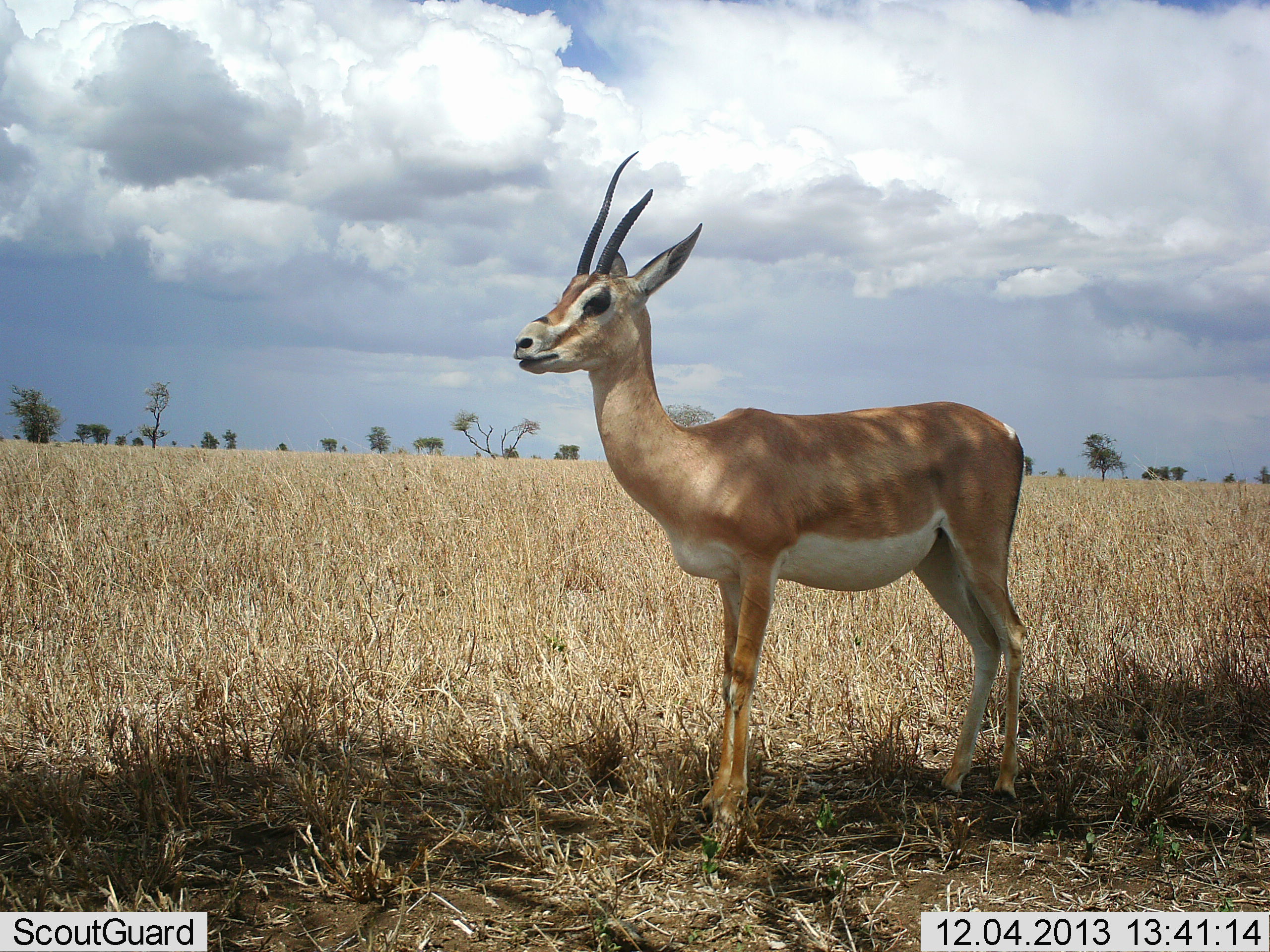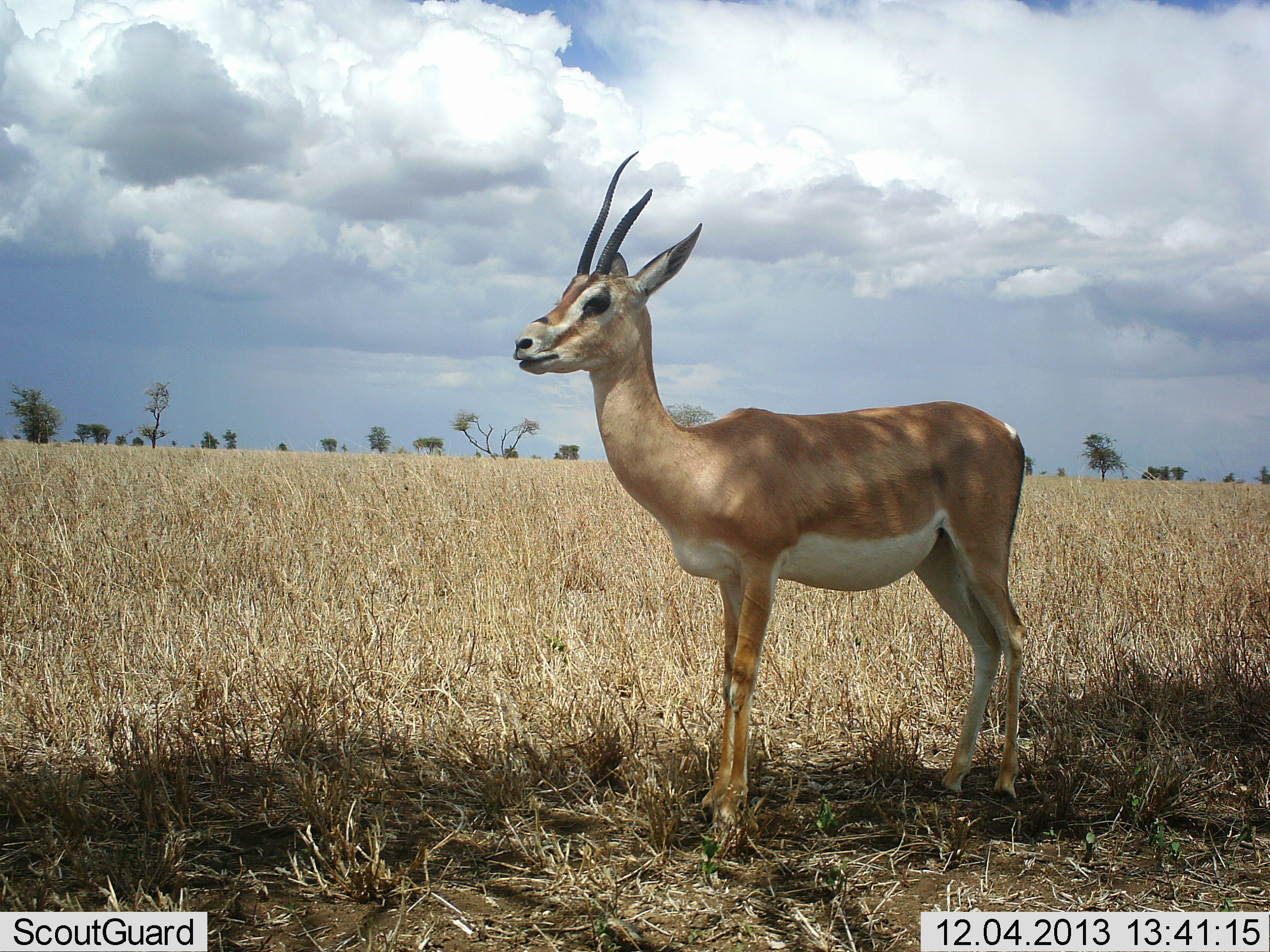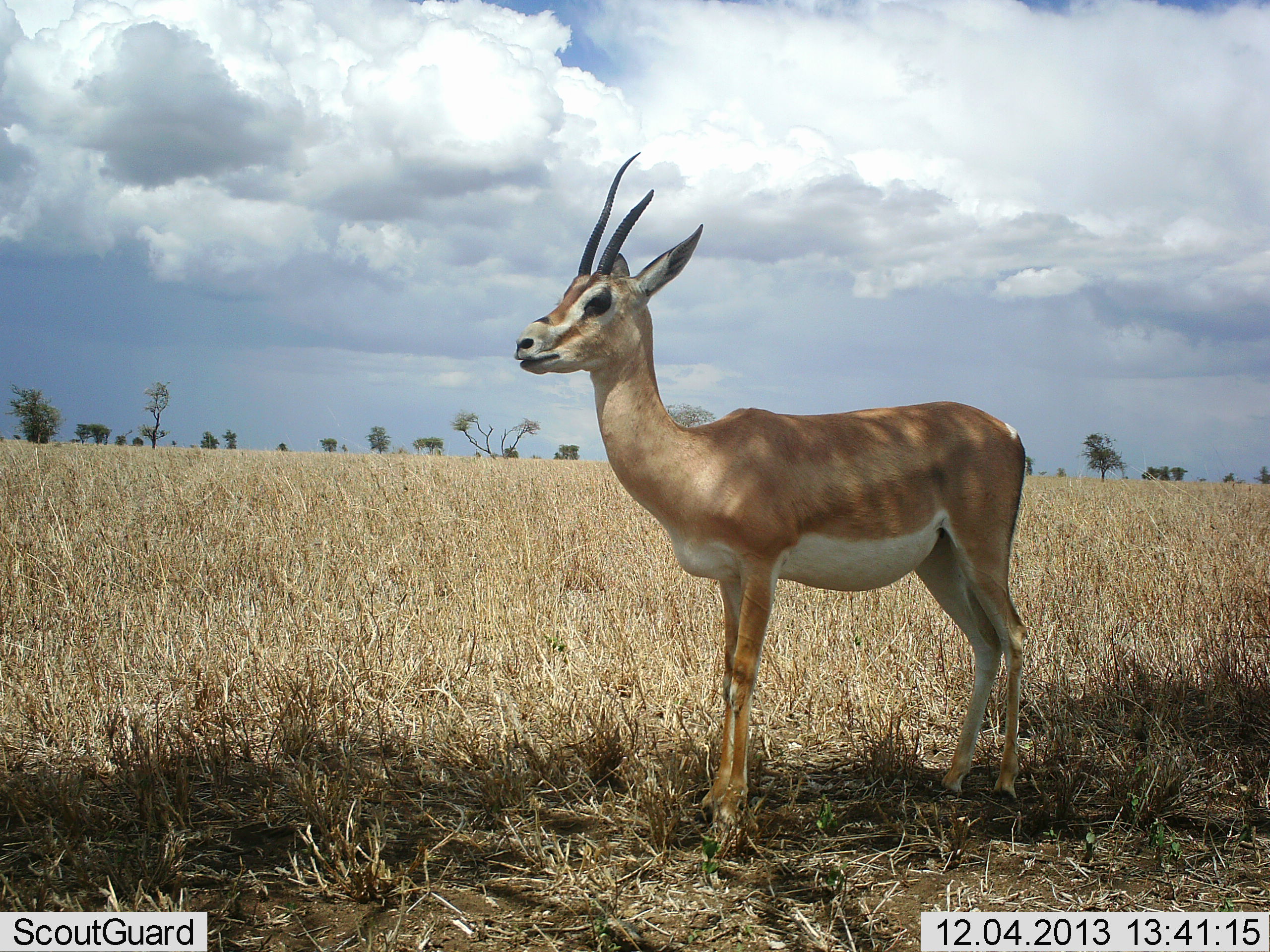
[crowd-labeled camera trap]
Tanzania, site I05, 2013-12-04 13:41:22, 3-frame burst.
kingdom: Animalia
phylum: Chordata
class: Mammalia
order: Artiodactyla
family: Bovidae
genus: Nanger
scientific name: Nanger granti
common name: grant's gazelle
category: gazellegrants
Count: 1.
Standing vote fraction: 100%.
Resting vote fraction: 0%.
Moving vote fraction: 0%.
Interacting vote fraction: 0%.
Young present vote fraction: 0%.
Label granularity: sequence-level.